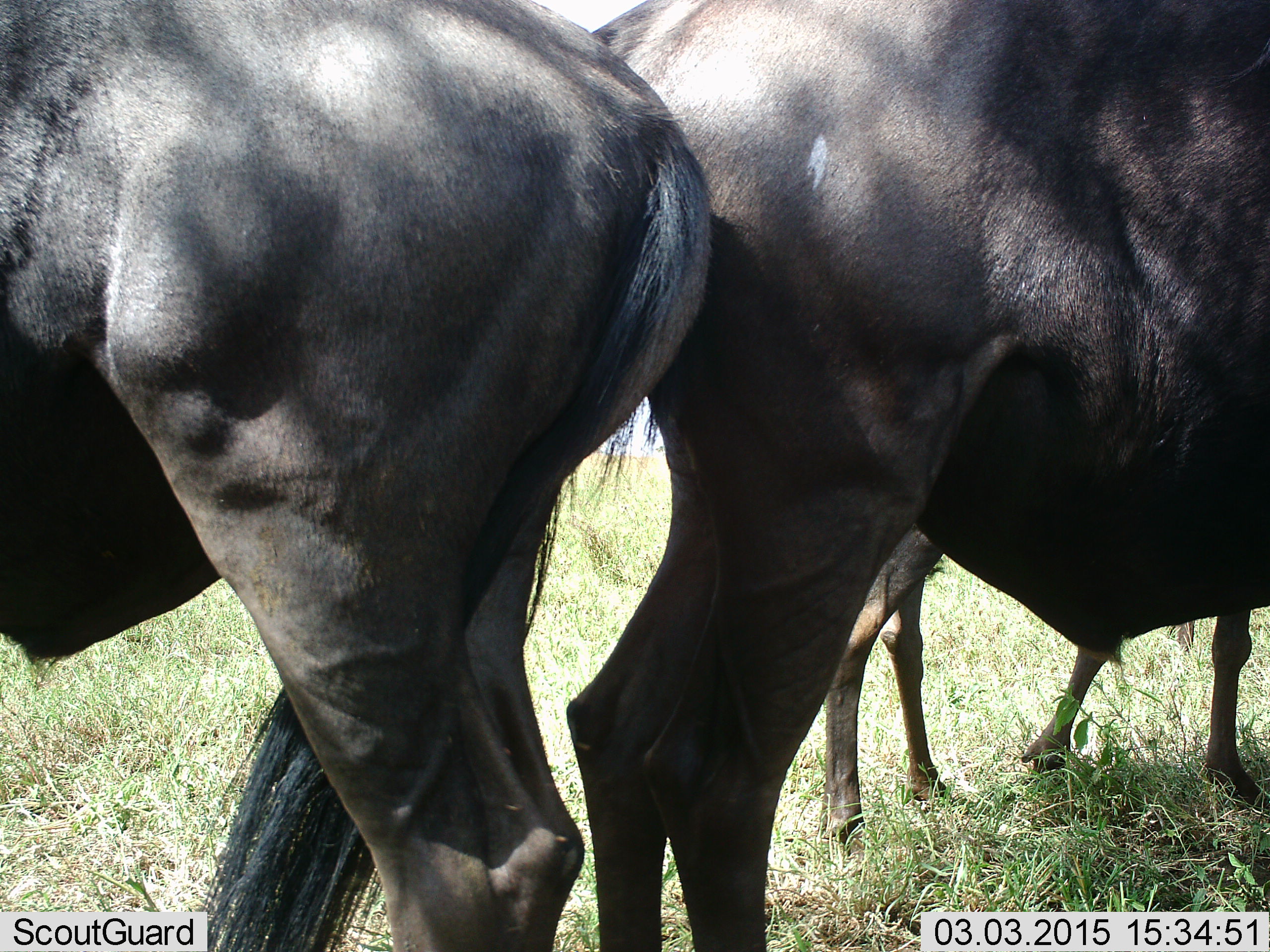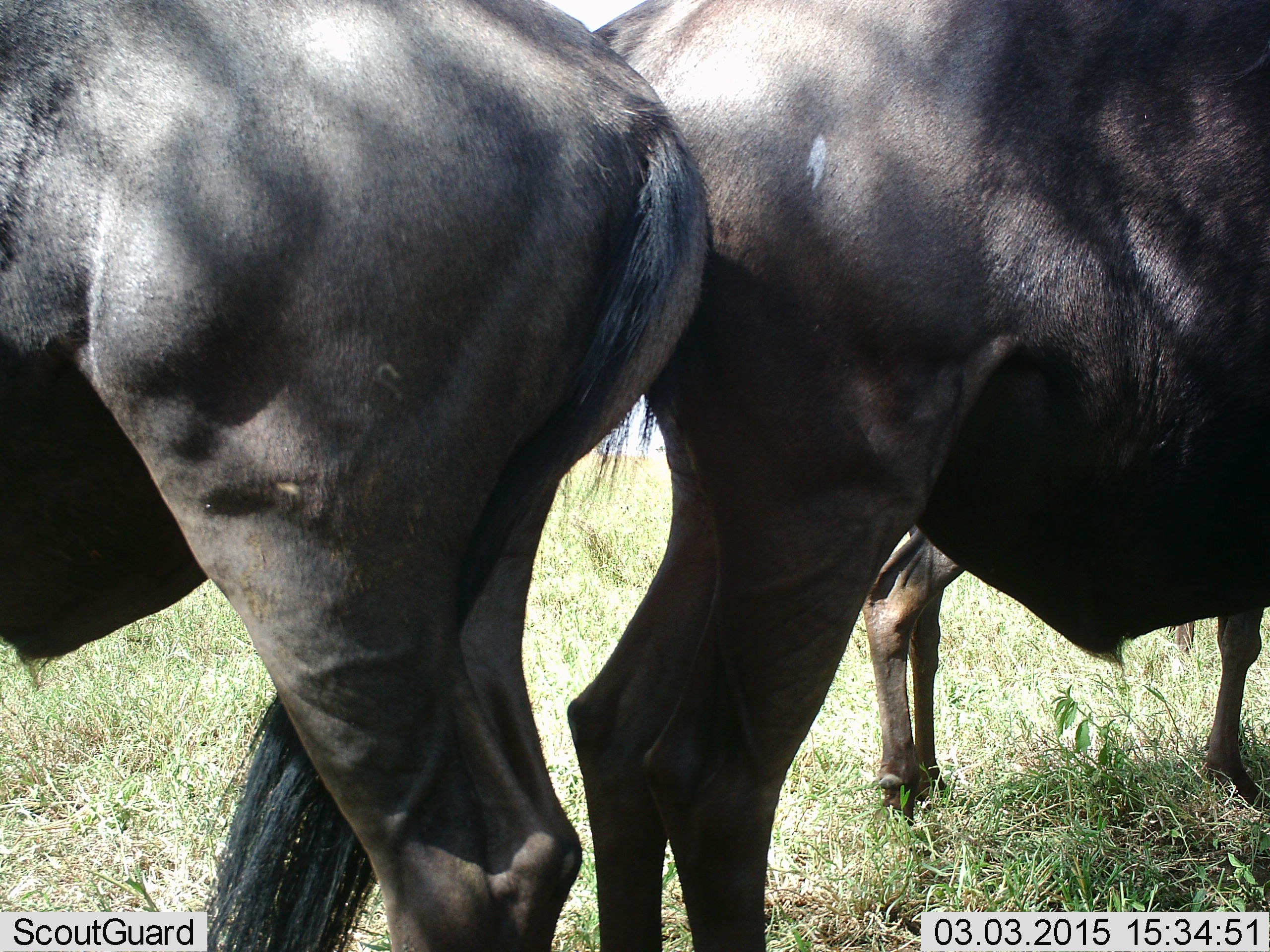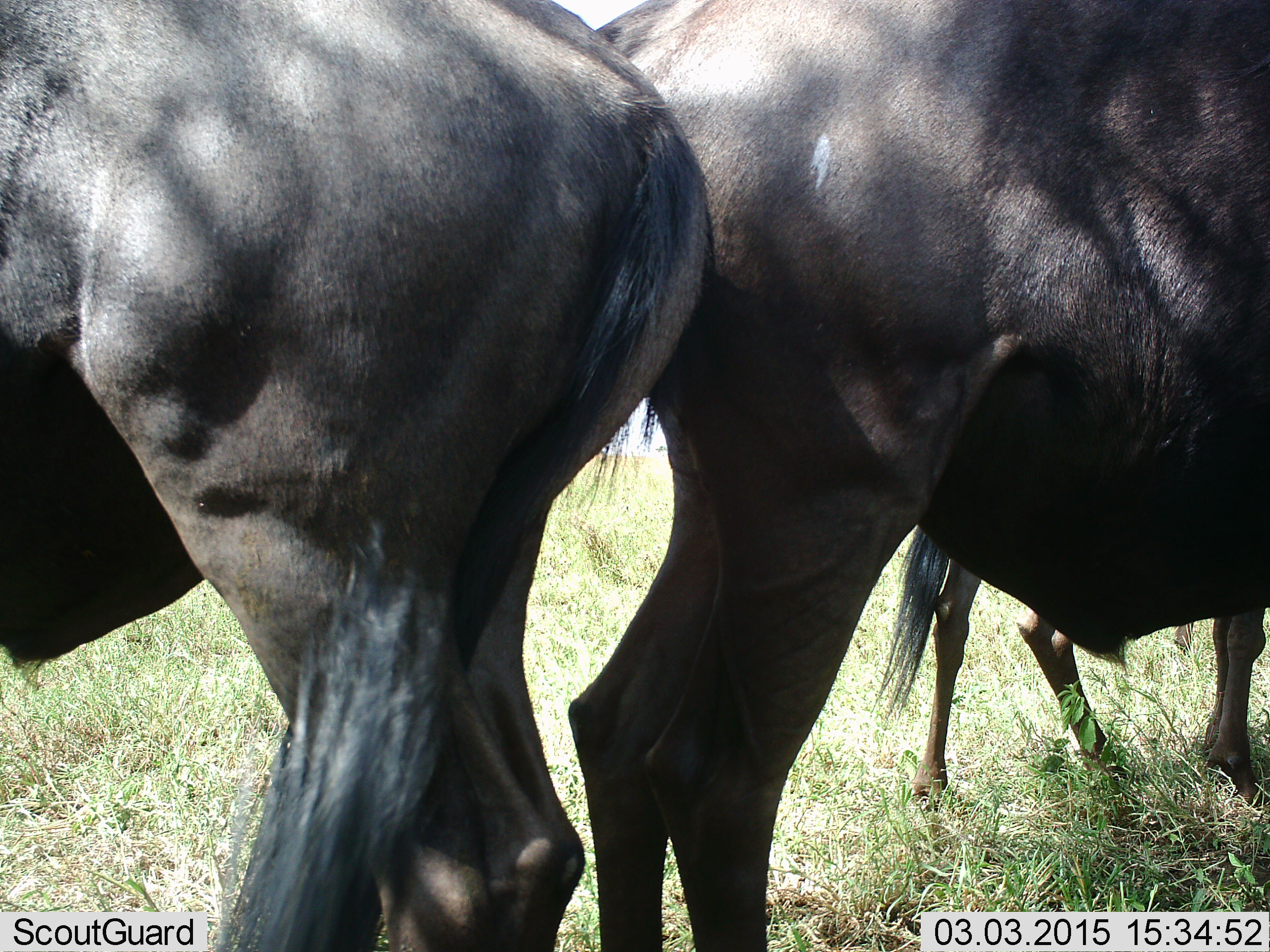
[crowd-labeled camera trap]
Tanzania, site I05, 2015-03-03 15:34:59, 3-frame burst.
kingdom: Animalia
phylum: Chordata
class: Mammalia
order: Artiodactyla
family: Bovidae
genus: Connochaetes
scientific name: Connochaetes taurinus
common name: blue wildebeest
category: wildebeest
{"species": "wildebeest (blue wildebeest) (Connochaetes taurinus)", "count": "3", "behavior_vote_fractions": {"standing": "100%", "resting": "0%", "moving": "0%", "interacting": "0%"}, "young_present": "20%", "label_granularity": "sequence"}